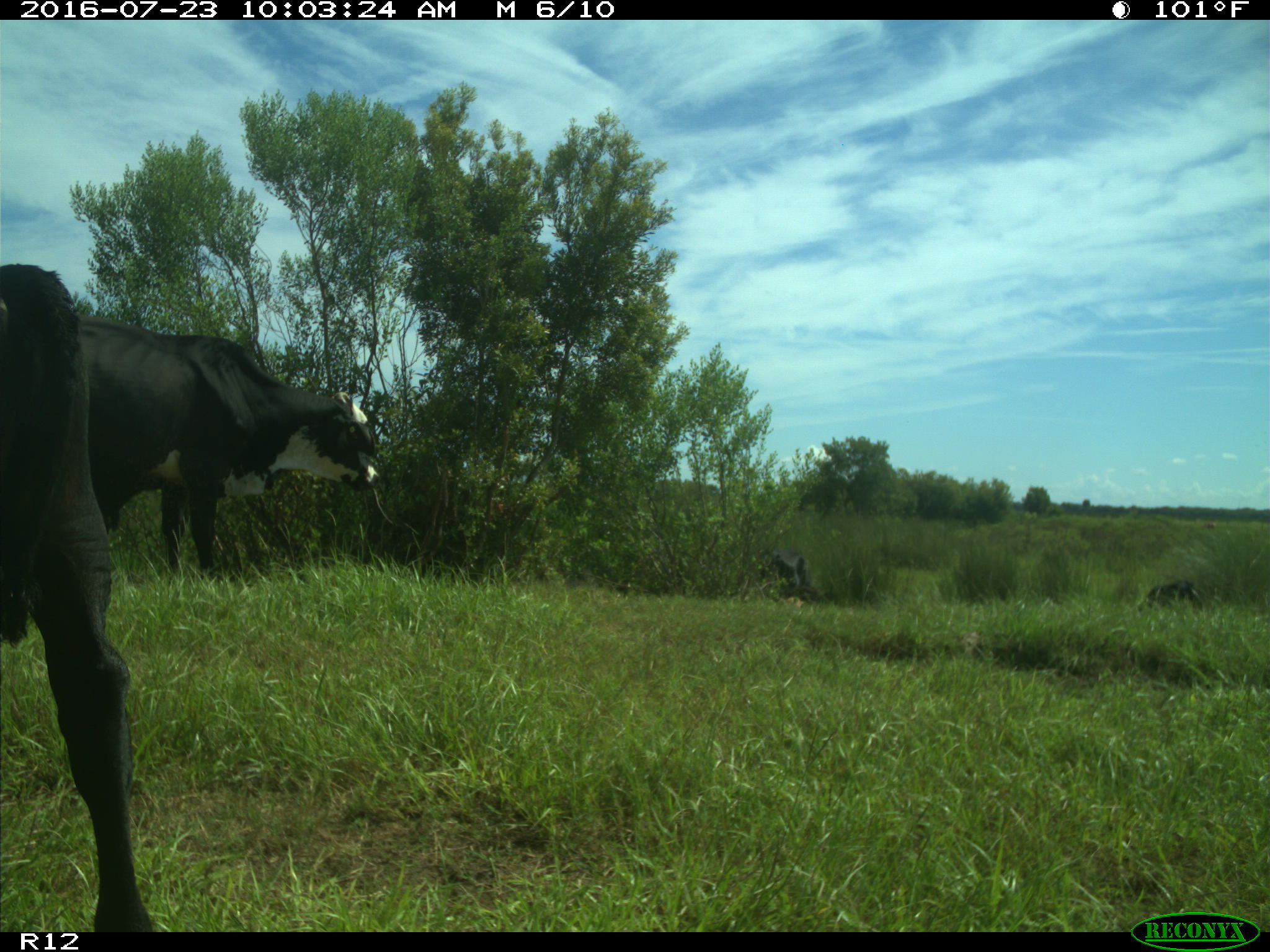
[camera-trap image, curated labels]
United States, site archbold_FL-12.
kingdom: Animalia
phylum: Chordata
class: Mammalia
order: Artiodactyla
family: Bovidae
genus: Bos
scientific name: Bos taurus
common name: domestic cow